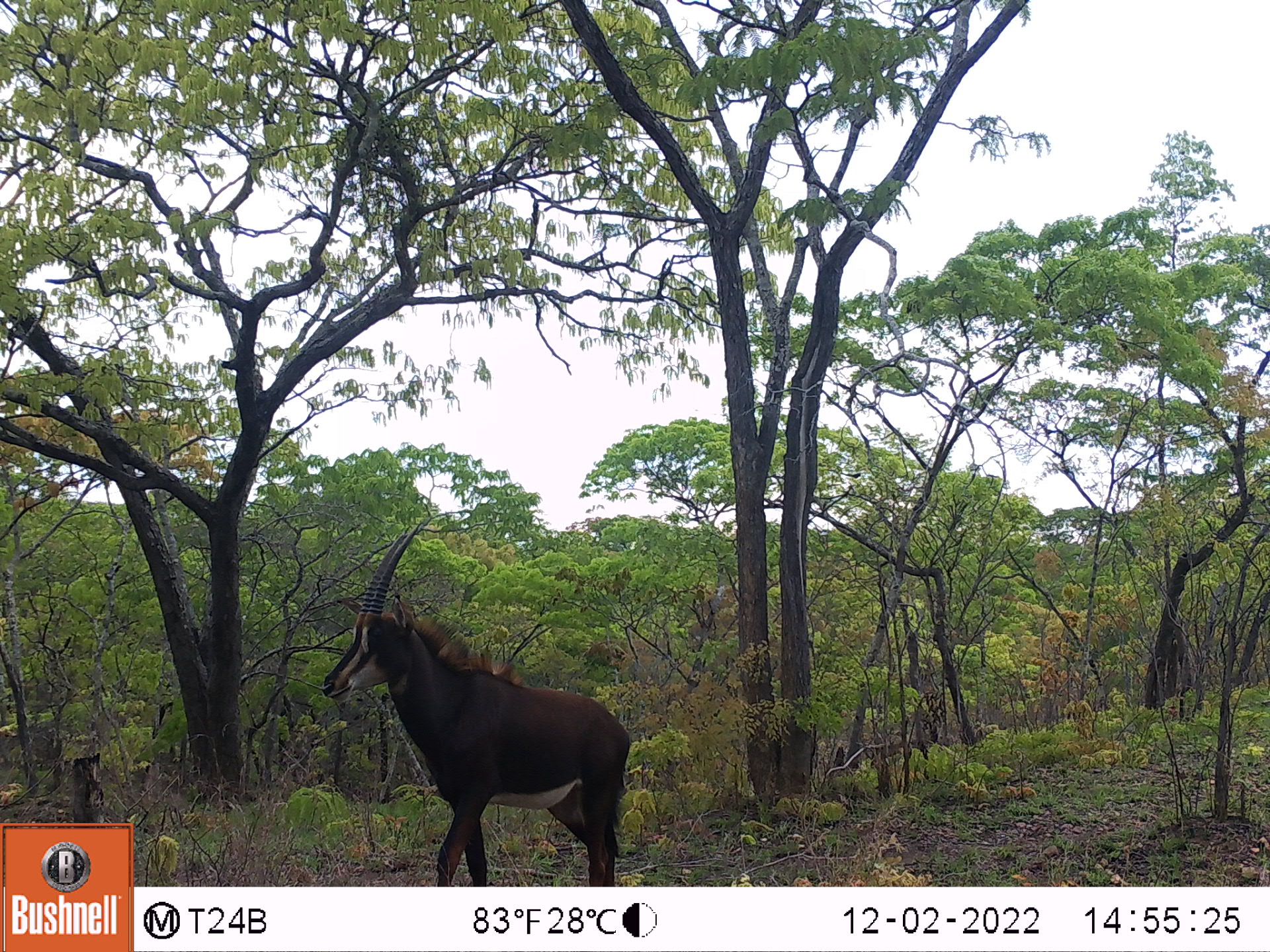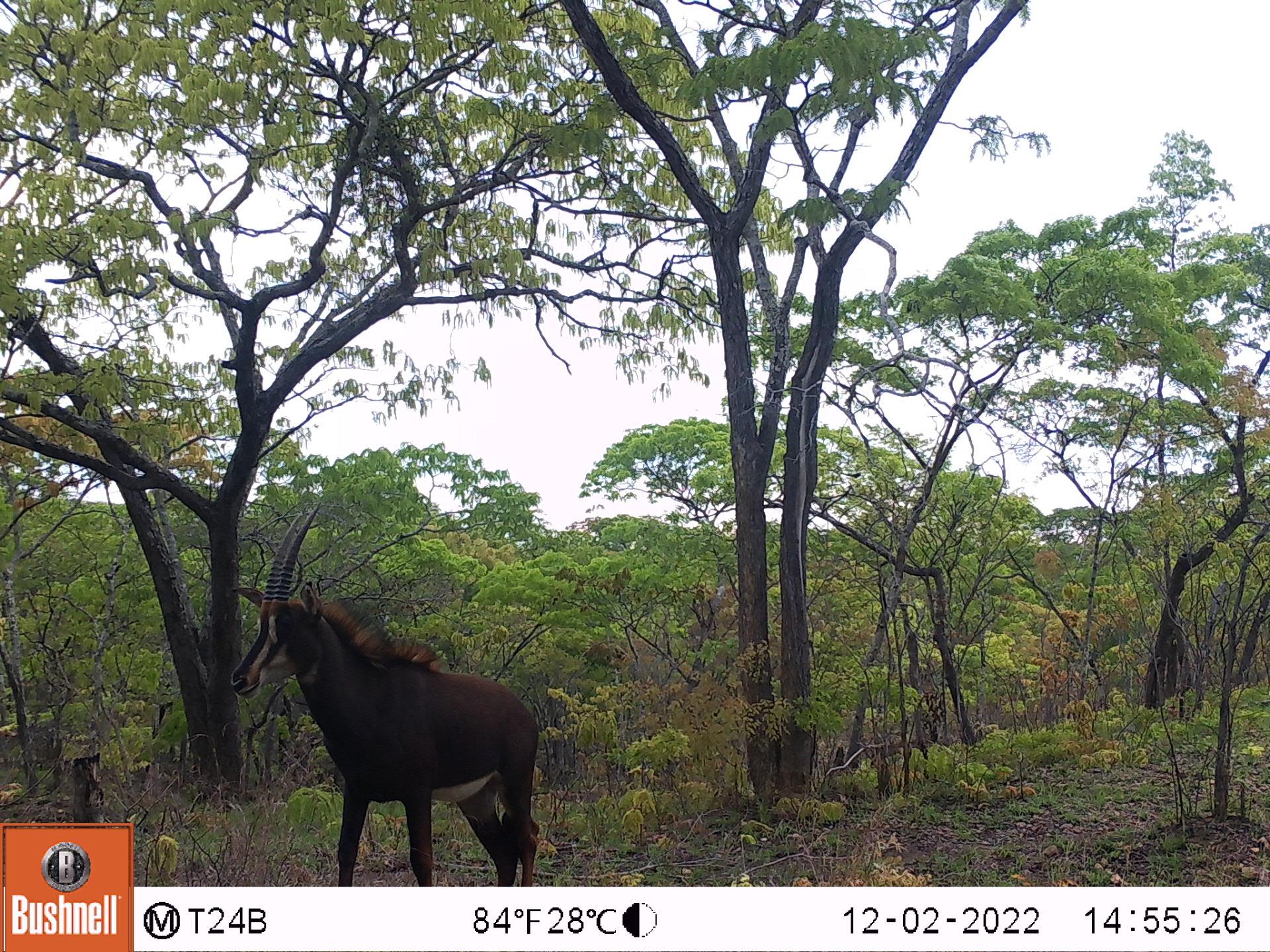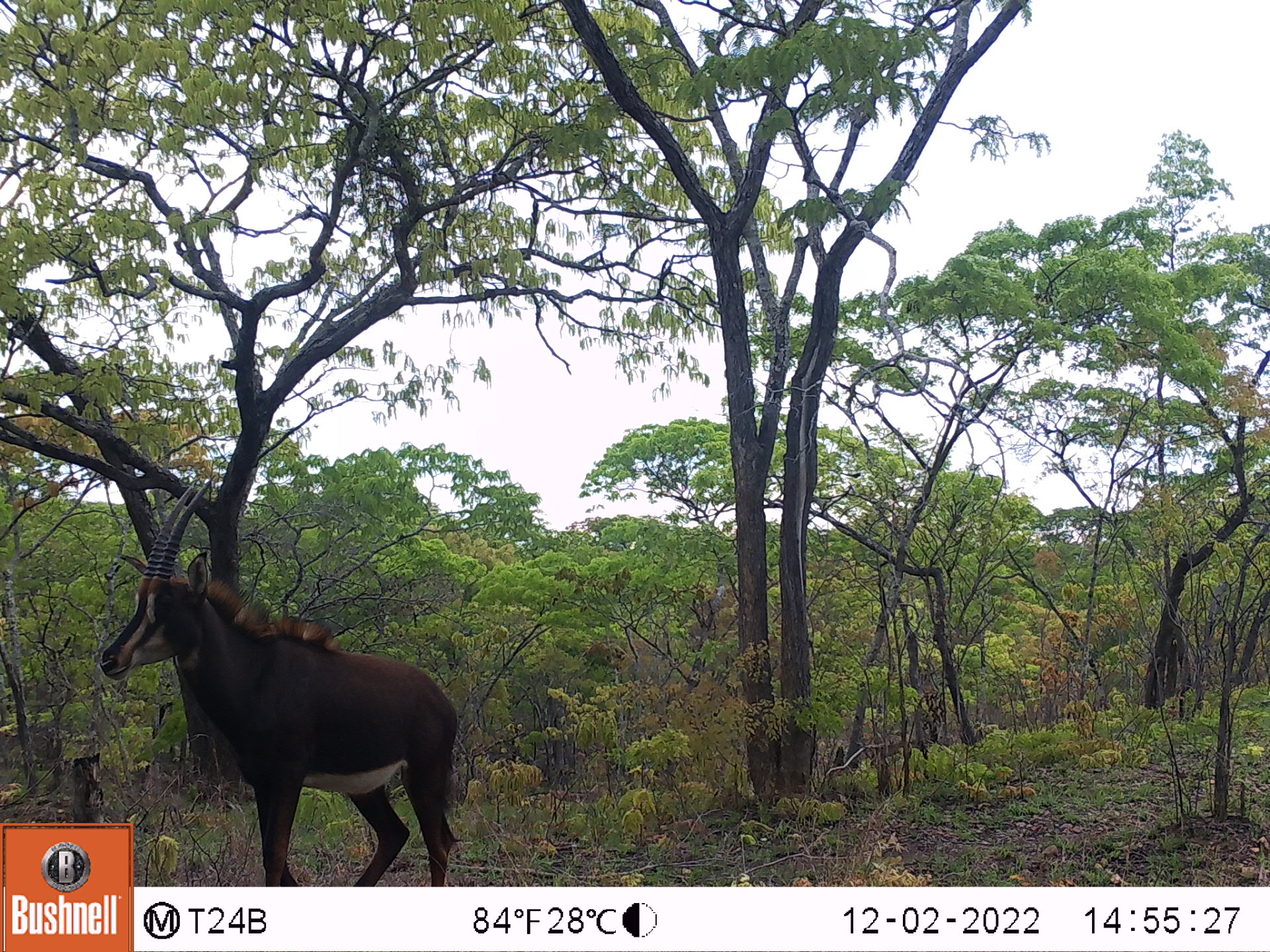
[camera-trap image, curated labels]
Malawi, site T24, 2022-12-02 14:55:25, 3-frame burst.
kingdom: Animalia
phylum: Chordata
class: Mammalia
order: Artiodactyla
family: Bovidae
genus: Hippotragus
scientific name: Hippotragus niger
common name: sable antelope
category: sable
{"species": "sable (sable antelope) (Hippotragus niger)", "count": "1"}